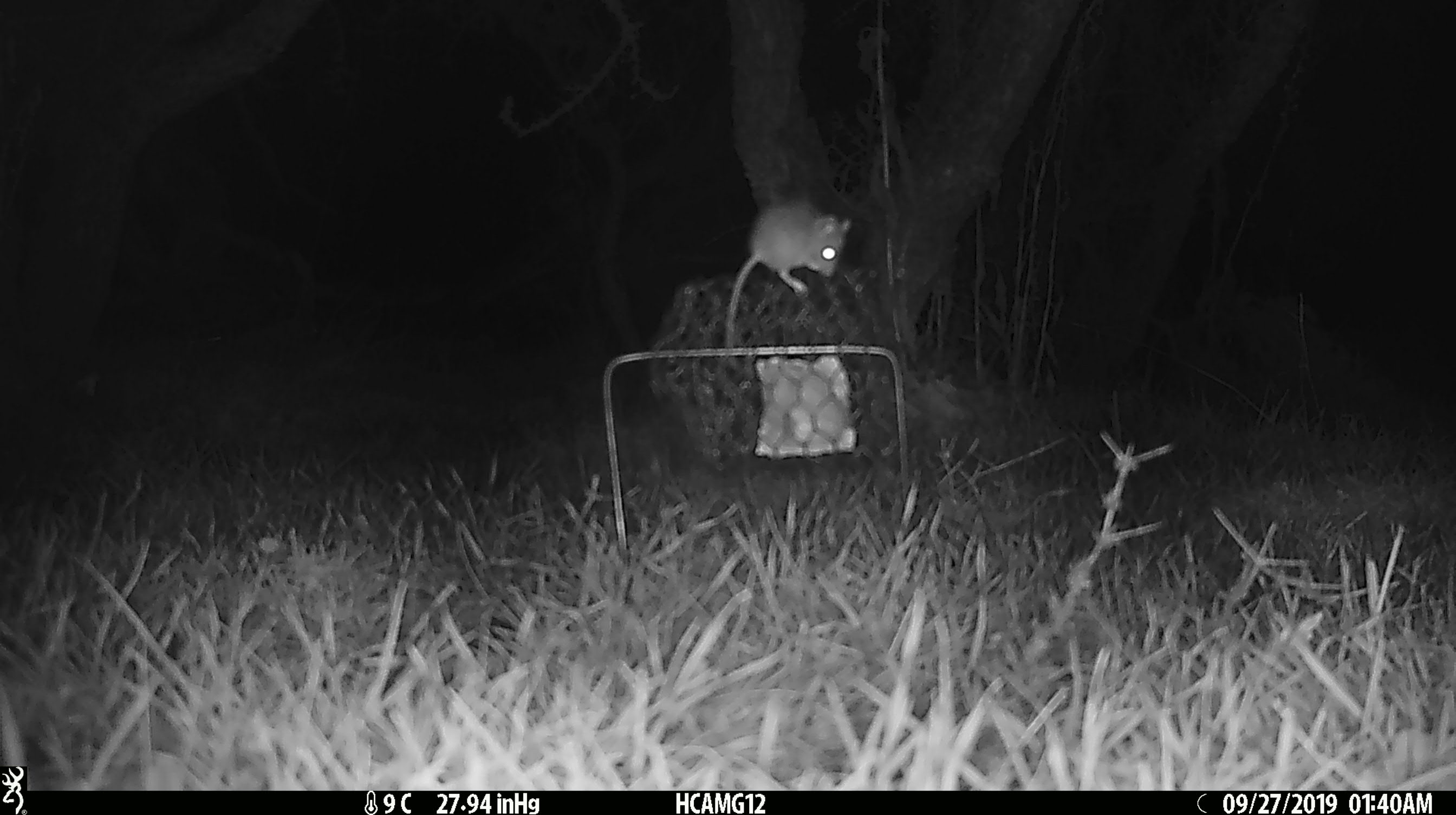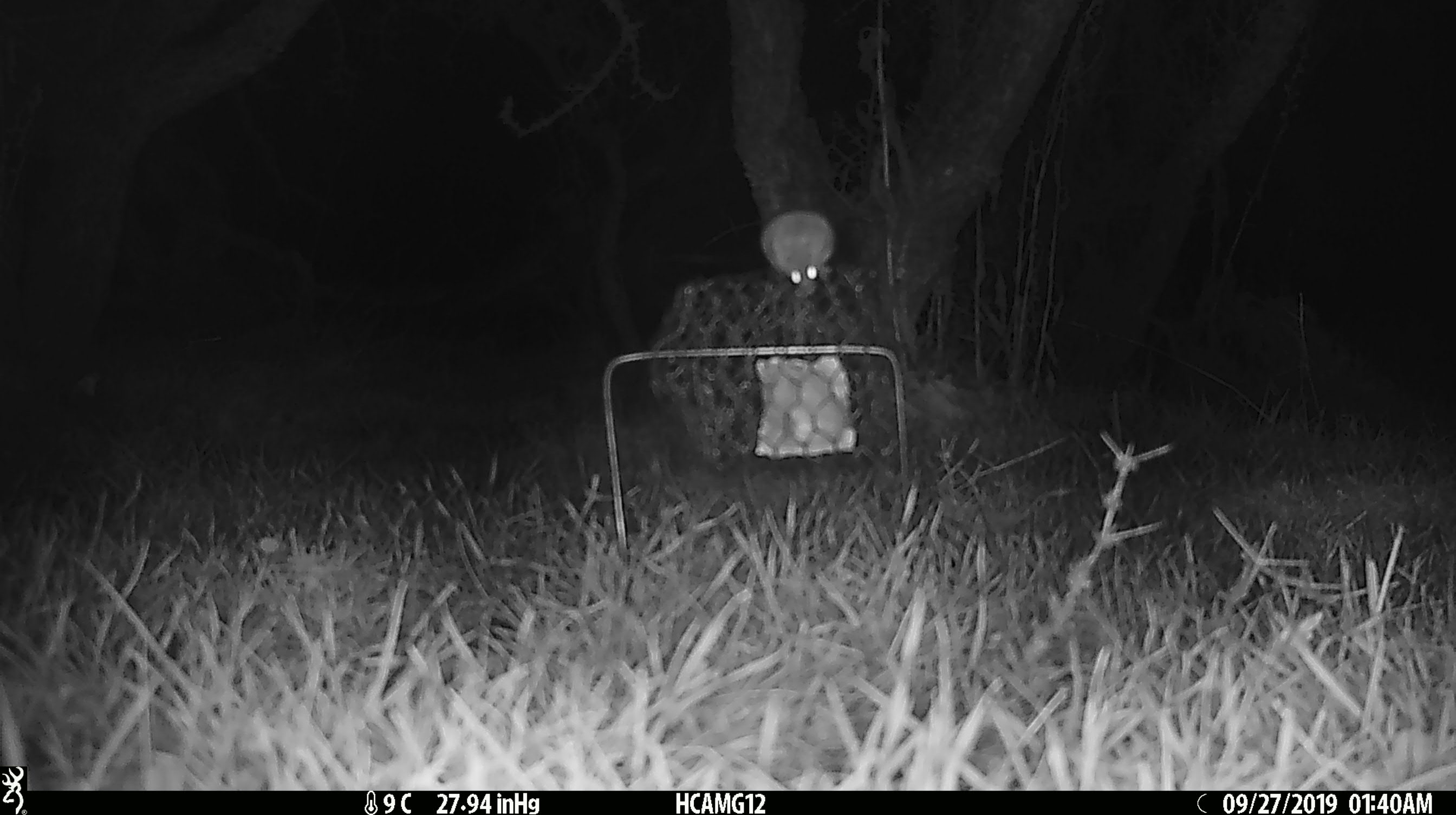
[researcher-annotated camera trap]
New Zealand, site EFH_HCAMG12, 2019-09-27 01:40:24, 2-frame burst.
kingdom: Animalia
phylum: Chordata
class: Mammalia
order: Rodentia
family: Muridae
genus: Mus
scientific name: Mus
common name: mouse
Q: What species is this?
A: Mouse (Mus).